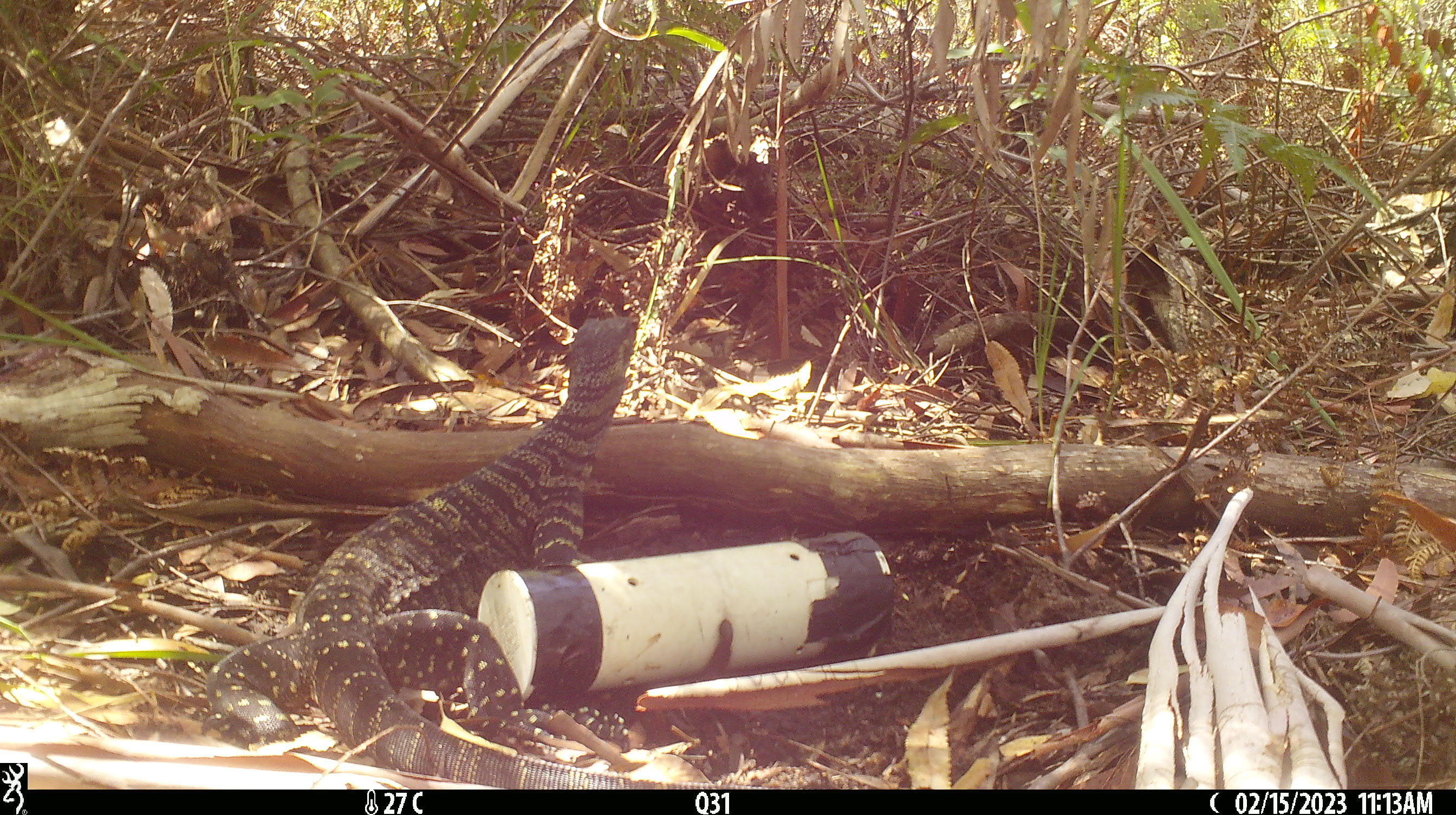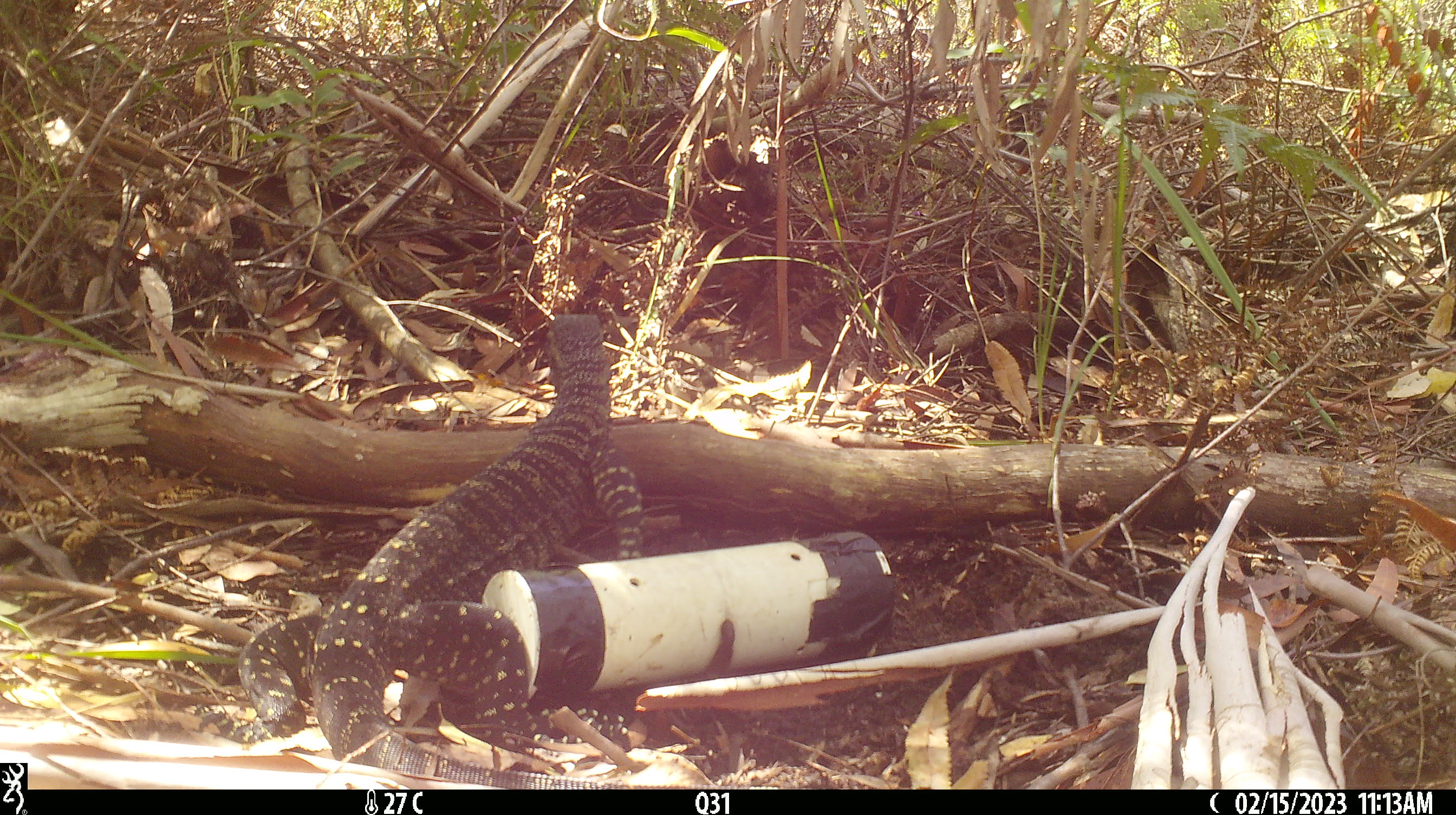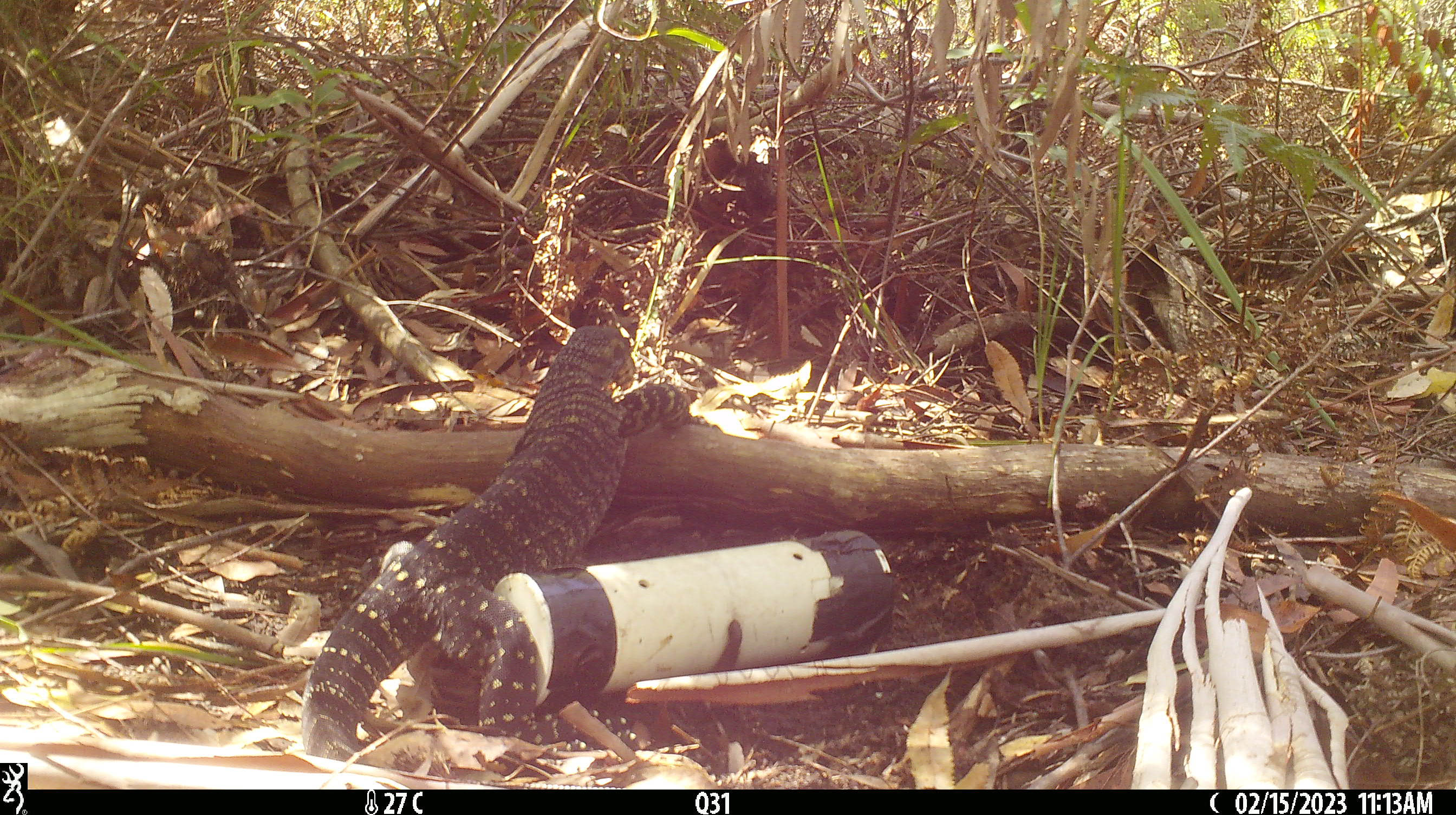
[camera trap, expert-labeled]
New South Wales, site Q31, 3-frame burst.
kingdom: Animalia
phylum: Chordata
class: Reptilia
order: Squamata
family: Varanidae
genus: Varanus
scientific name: Varanus varius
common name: lace monitor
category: goanna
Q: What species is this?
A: Goanna (lace monitor) (Varanus varius).